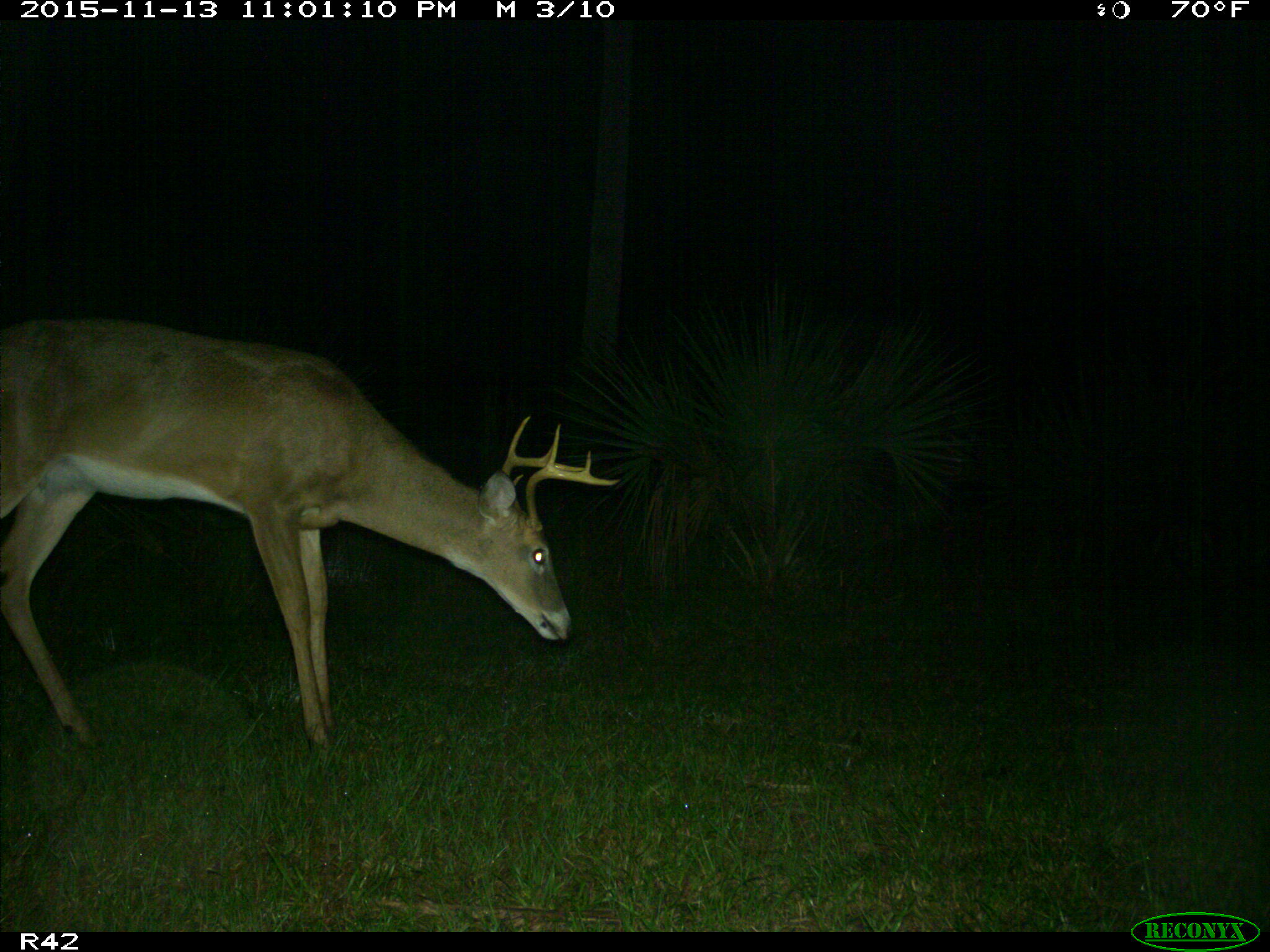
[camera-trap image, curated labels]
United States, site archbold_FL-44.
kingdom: Animalia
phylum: Chordata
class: Mammalia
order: Artiodactyla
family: Cervidae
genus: Odocoileus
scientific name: Odocoileus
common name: deer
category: unidentified deer